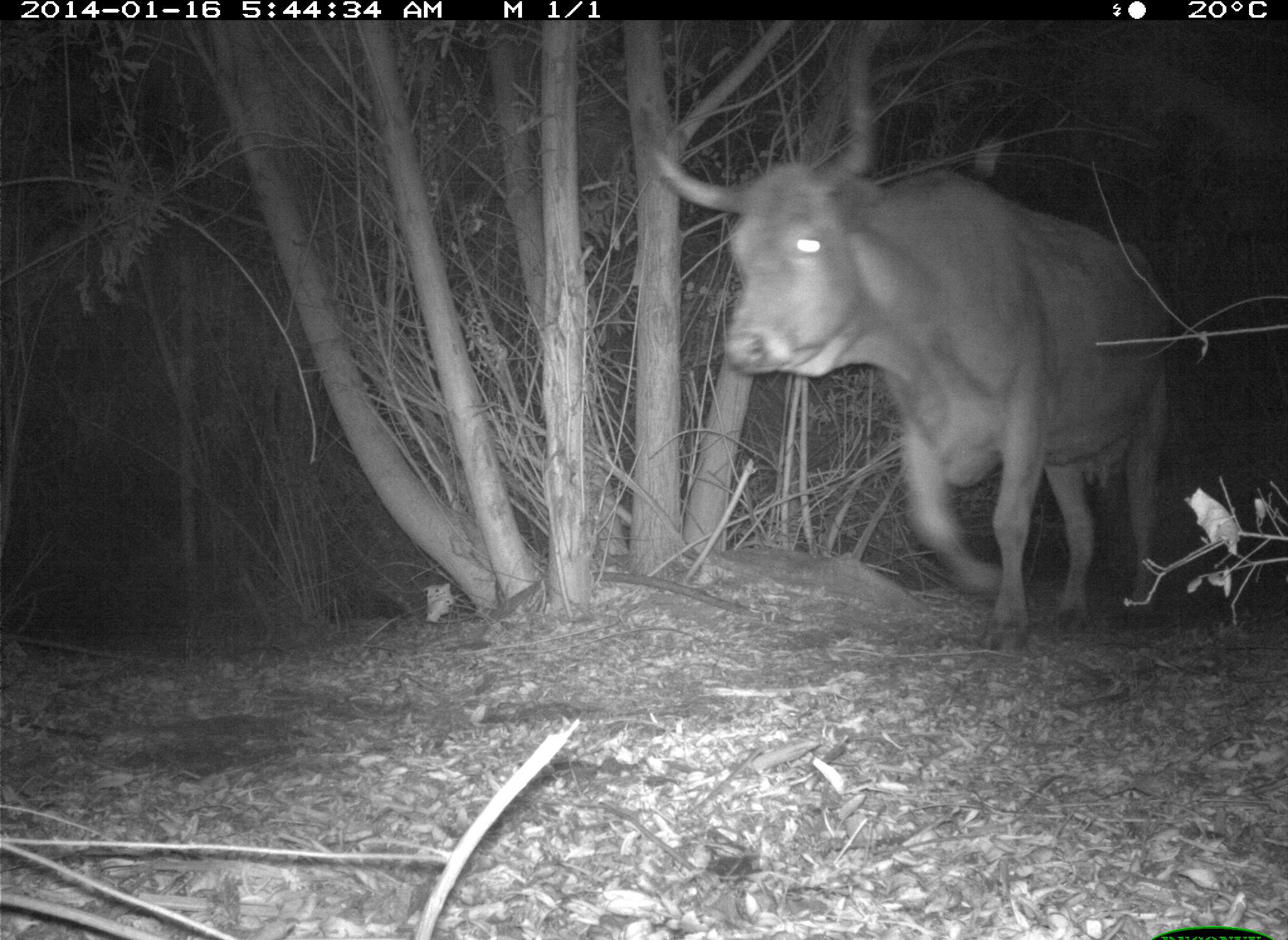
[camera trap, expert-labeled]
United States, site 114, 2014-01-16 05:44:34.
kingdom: Animalia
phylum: Chordata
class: Mammalia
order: Artiodactyla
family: Bovidae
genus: Bos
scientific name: Bos taurus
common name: cow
Cow (Bos taurus).